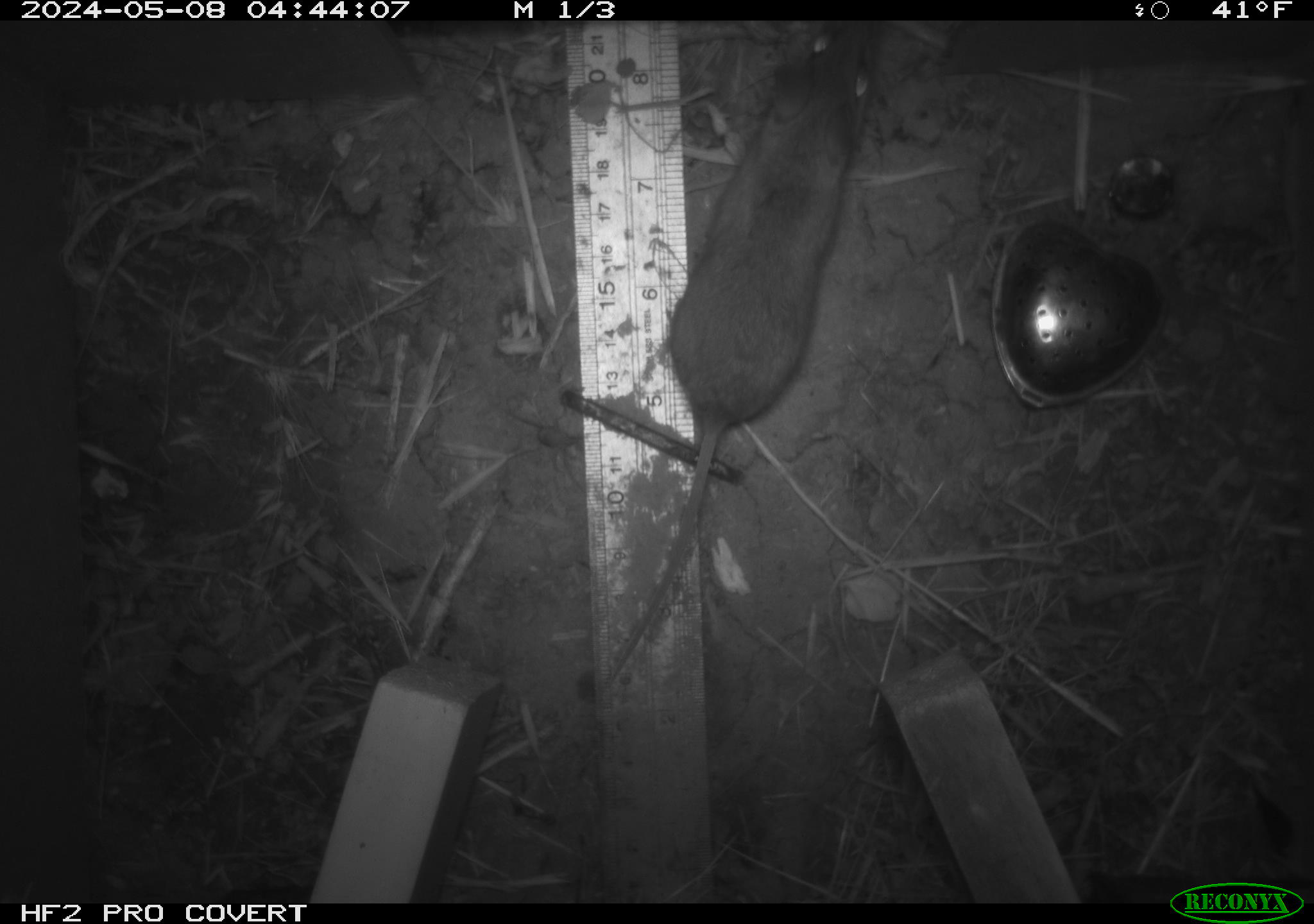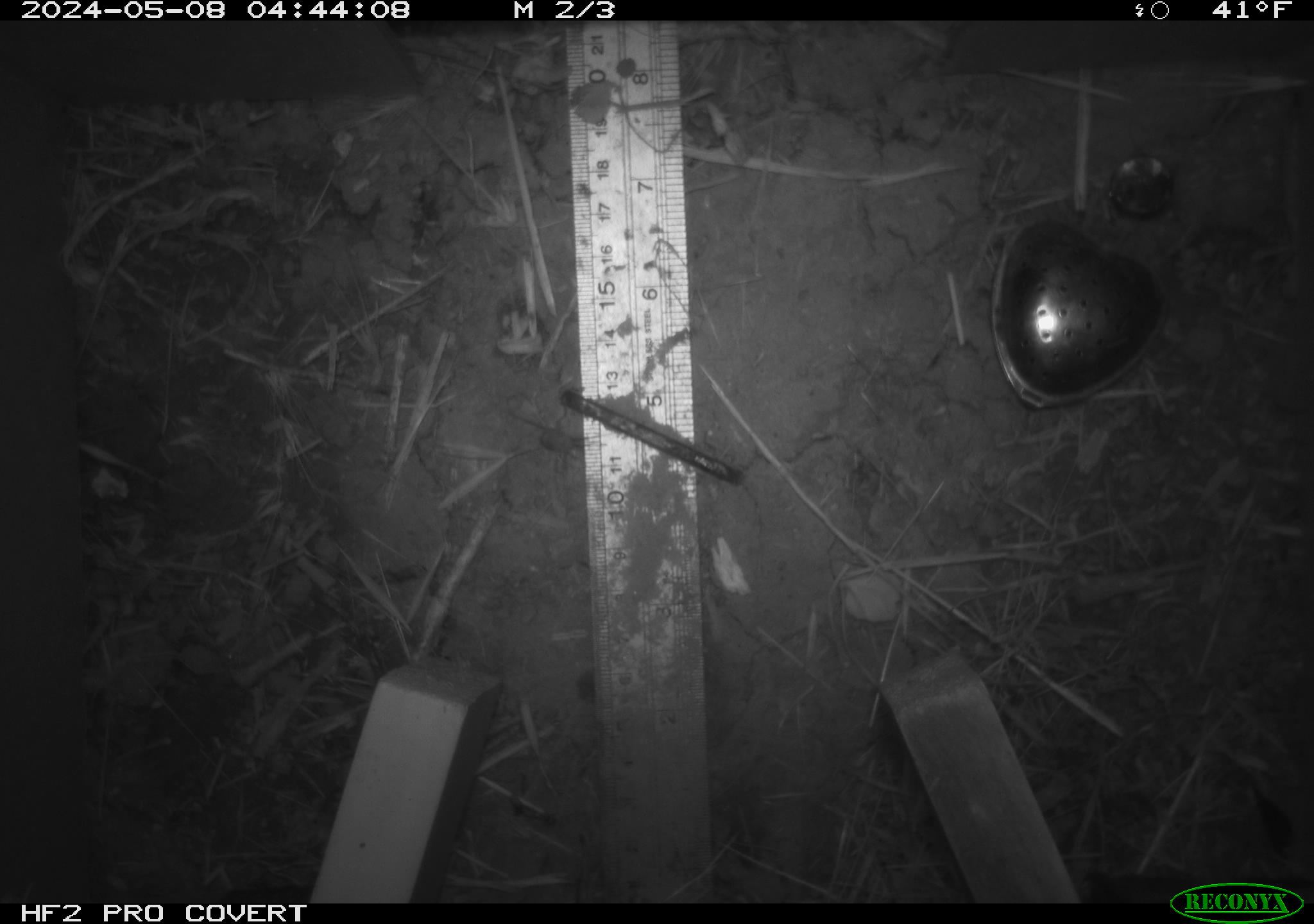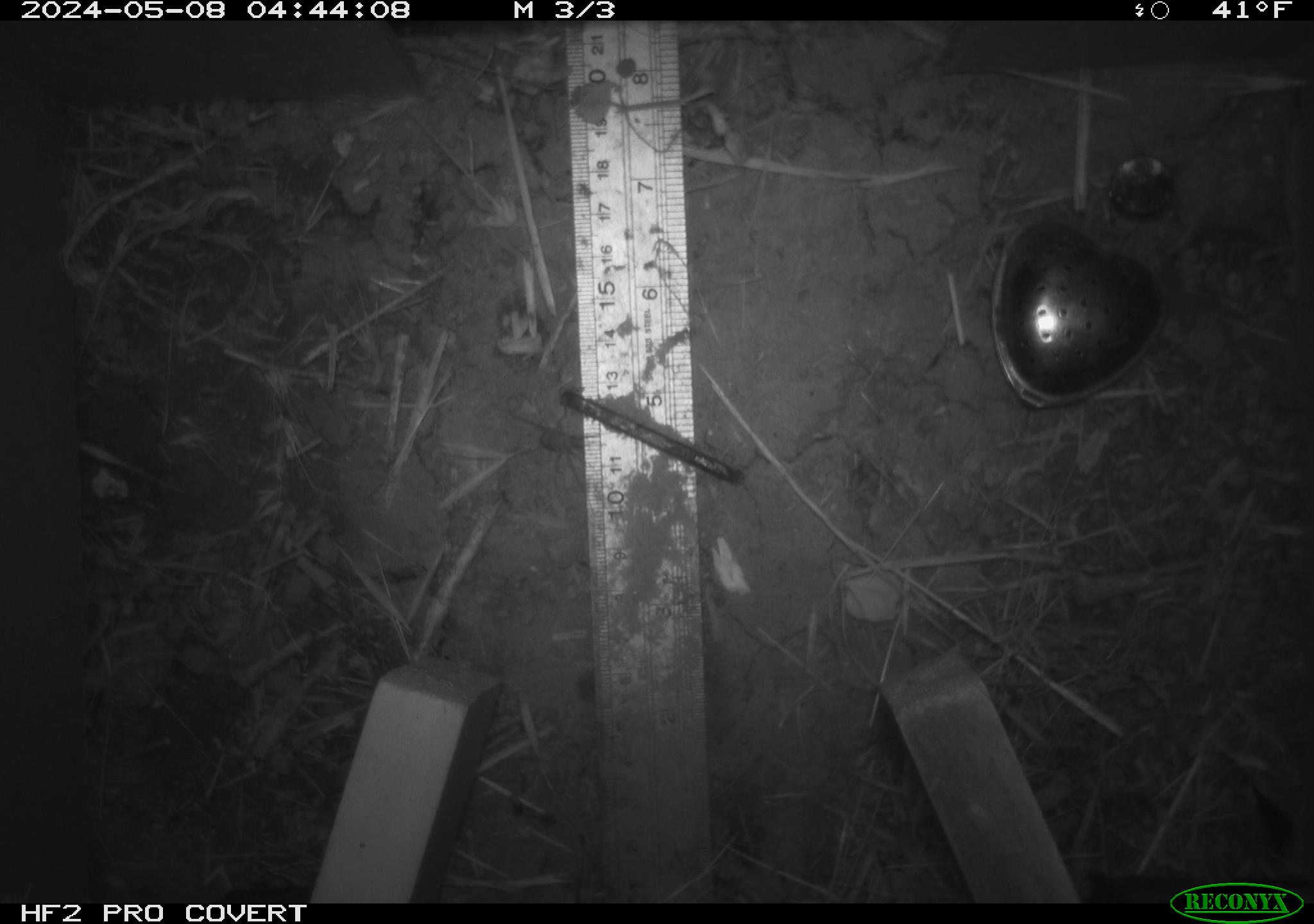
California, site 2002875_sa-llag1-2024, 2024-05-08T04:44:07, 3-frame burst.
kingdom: Animalia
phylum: Chordata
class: Mammalia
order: Rodentia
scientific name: Rodentia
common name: mouse species